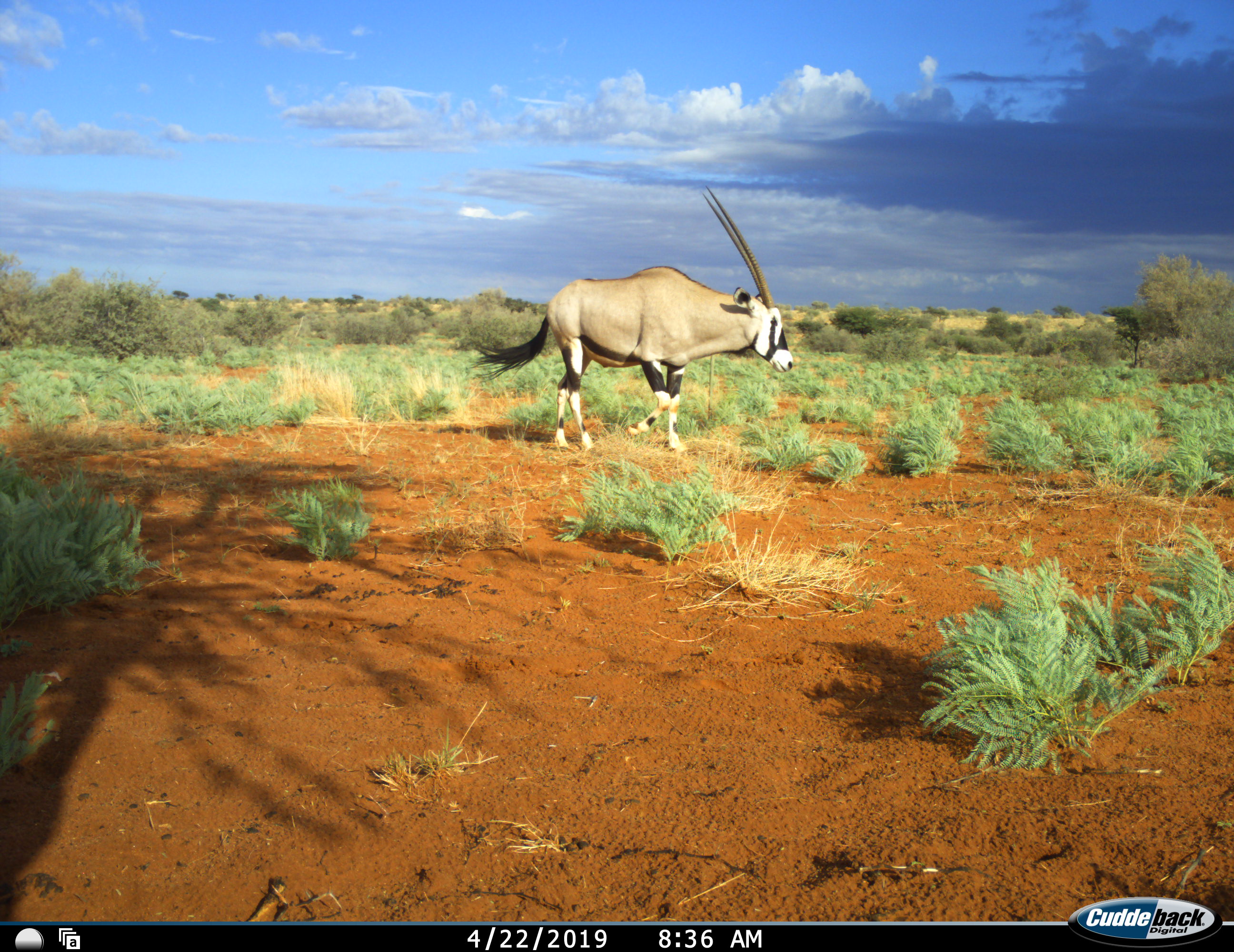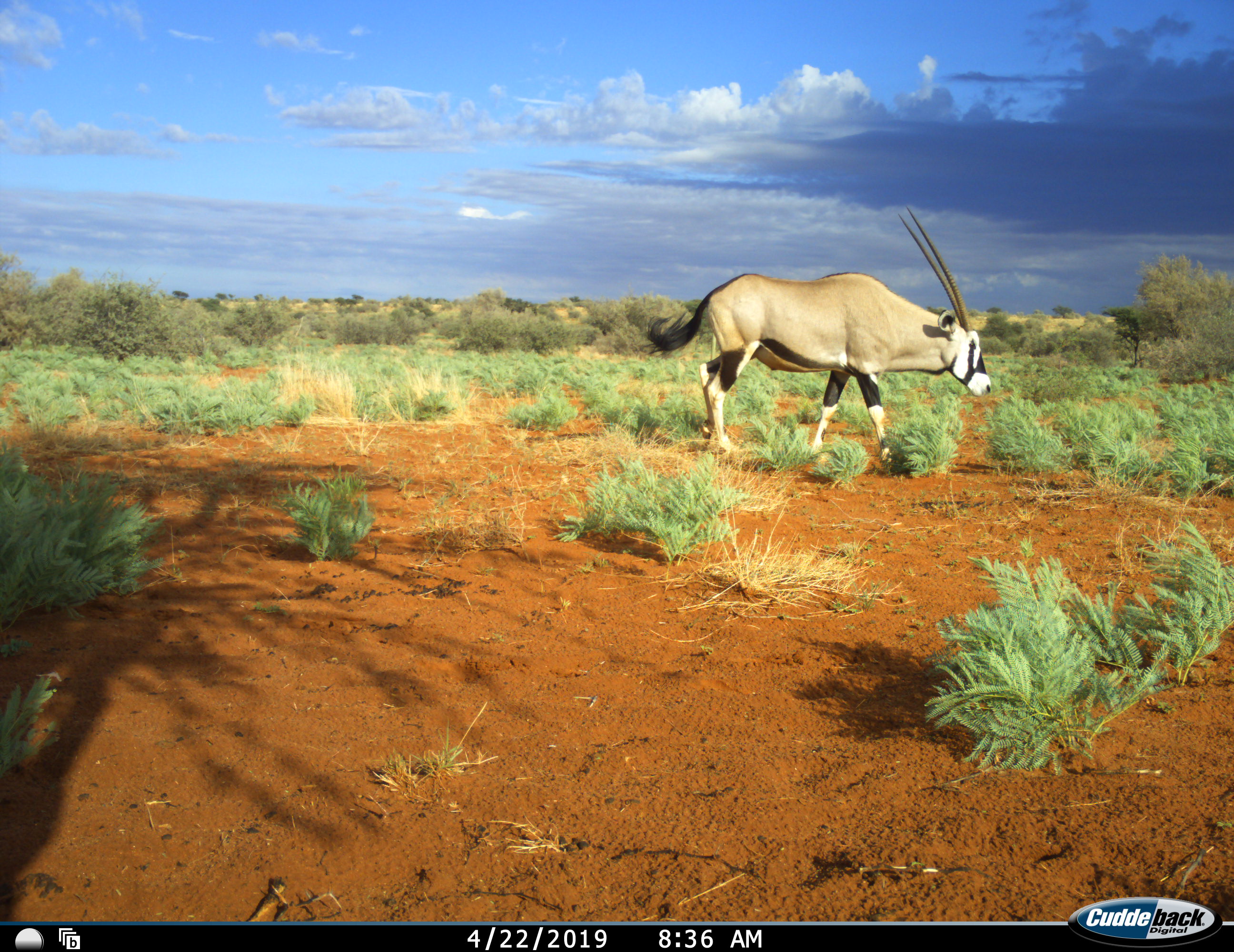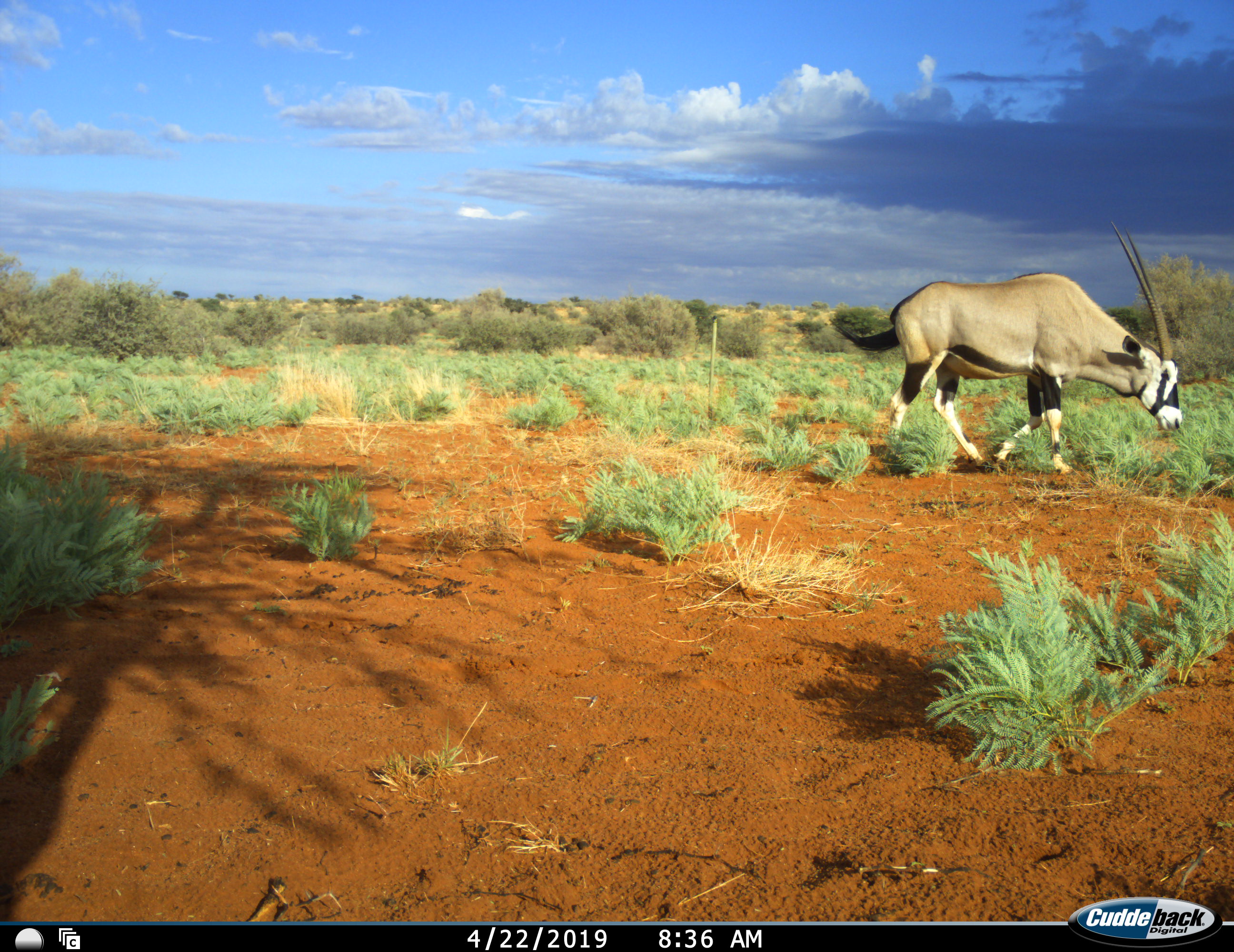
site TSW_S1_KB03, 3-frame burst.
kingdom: Animalia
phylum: Chordata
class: Mammalia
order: Artiodactyla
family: Bovidae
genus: Oryx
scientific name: Oryx gazella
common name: gemsbok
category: oryx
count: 1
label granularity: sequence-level